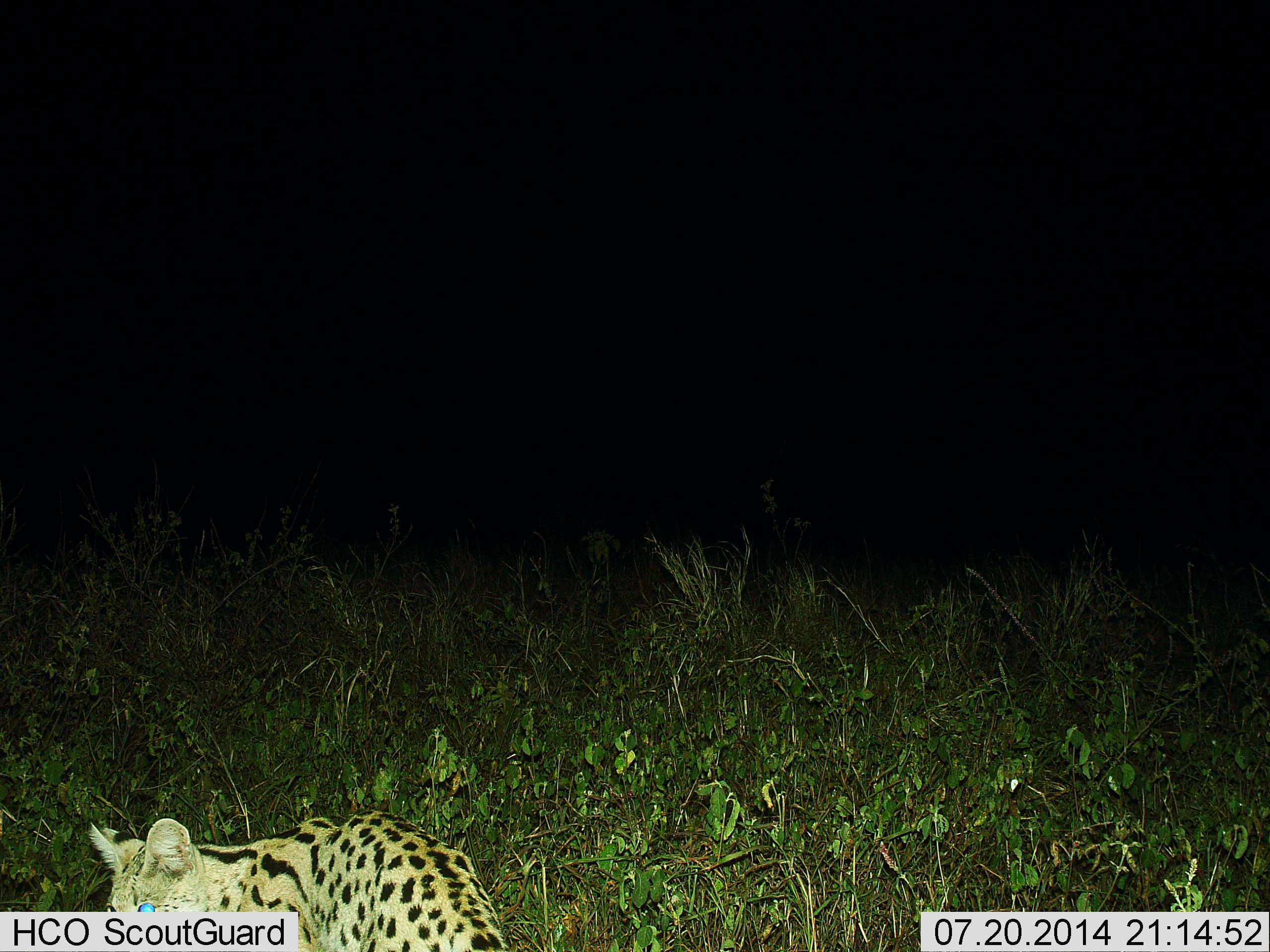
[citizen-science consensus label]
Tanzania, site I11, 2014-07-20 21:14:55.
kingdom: Animalia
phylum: Chordata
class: Mammalia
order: Carnivora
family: Felidae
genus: Leptailurus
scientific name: Leptailurus serval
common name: serval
Serval (Leptailurus serval), count 1. Behavior (volunteer vote fractions): standing 70%, resting 10%, moving 20%, interacting 0%. Young present (vote fraction): 0%. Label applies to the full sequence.